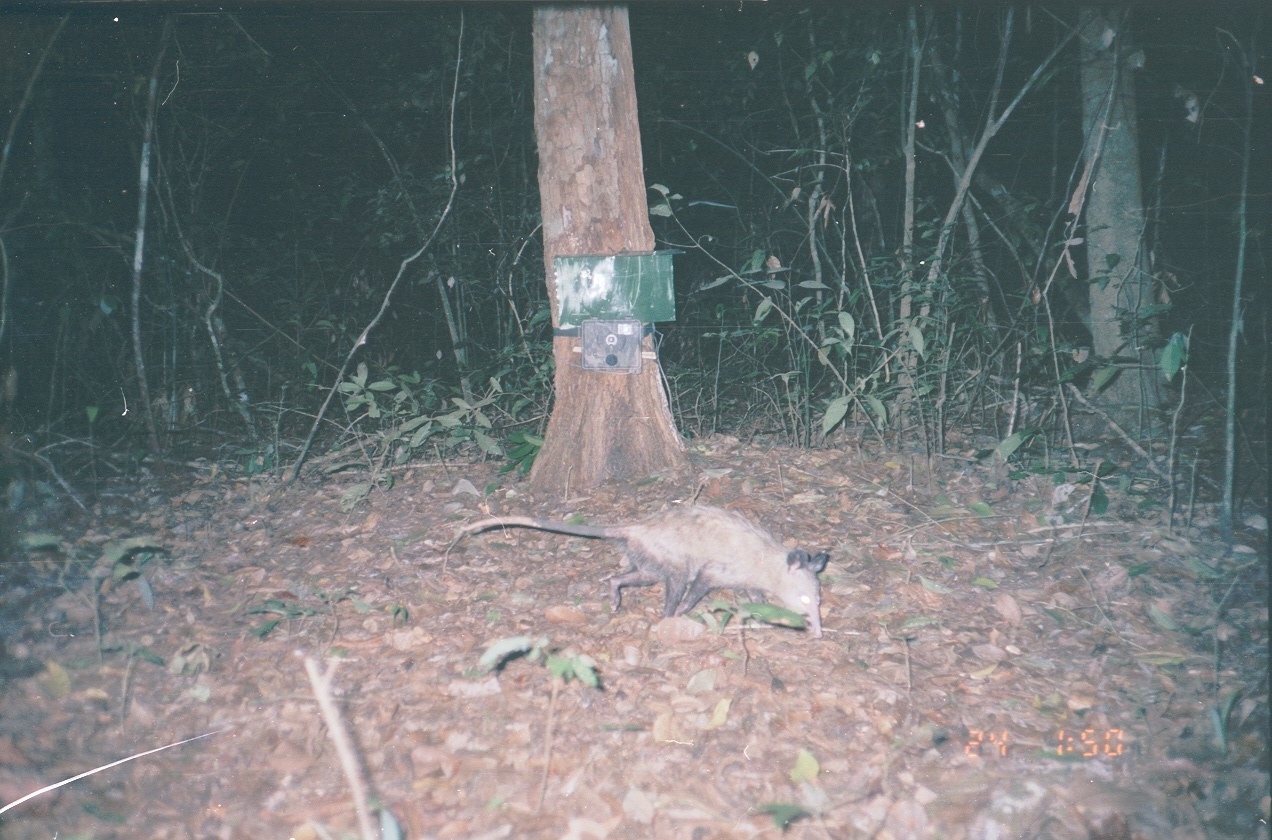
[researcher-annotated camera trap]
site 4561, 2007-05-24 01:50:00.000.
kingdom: Animalia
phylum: Chordata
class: Mammalia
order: Didelphimorphia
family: Didelphidae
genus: Didelphis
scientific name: Didelphis virginiana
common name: virginia opossum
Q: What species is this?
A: Didelphis virginiana (virginia opossum).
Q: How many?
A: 1.